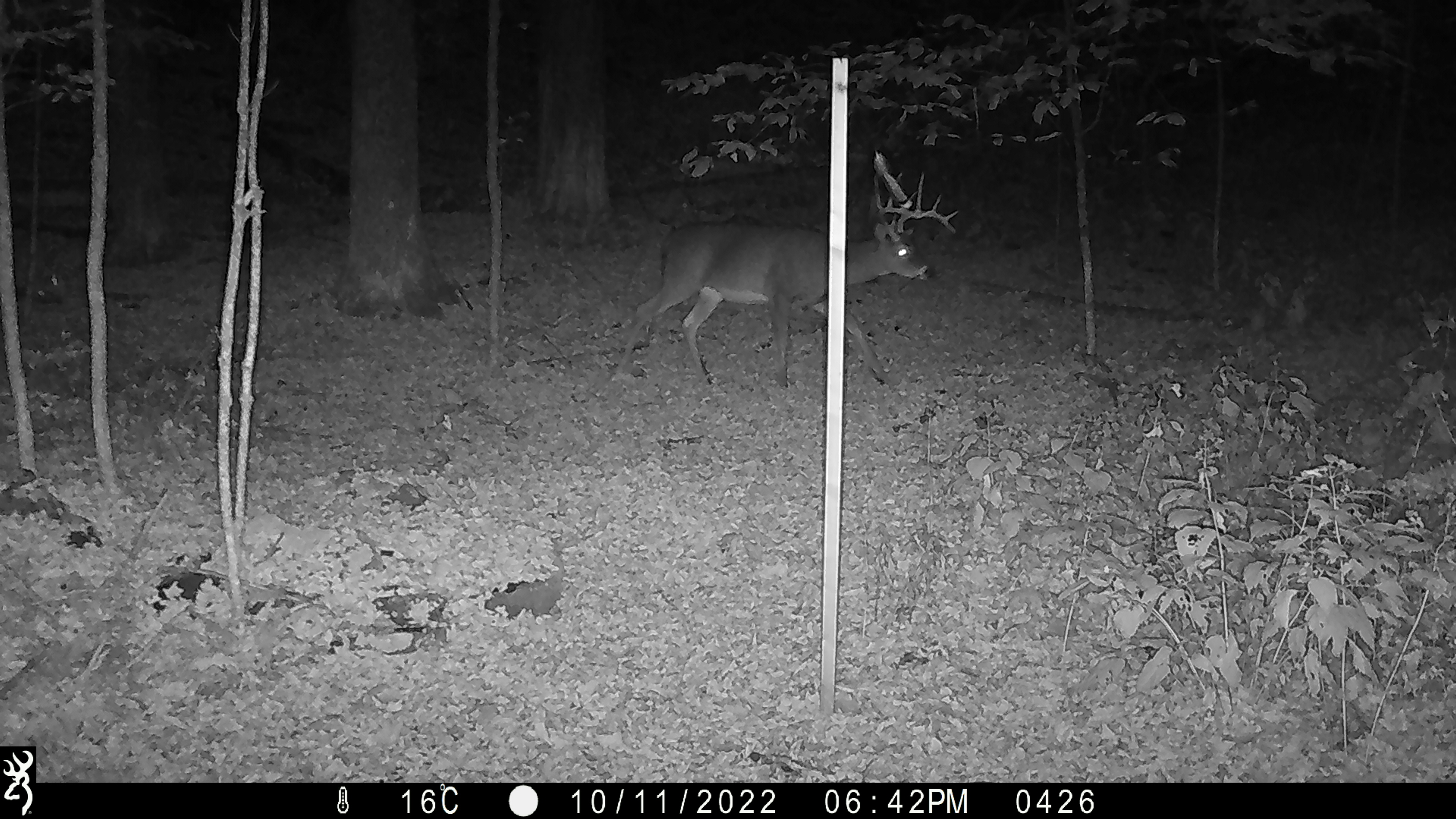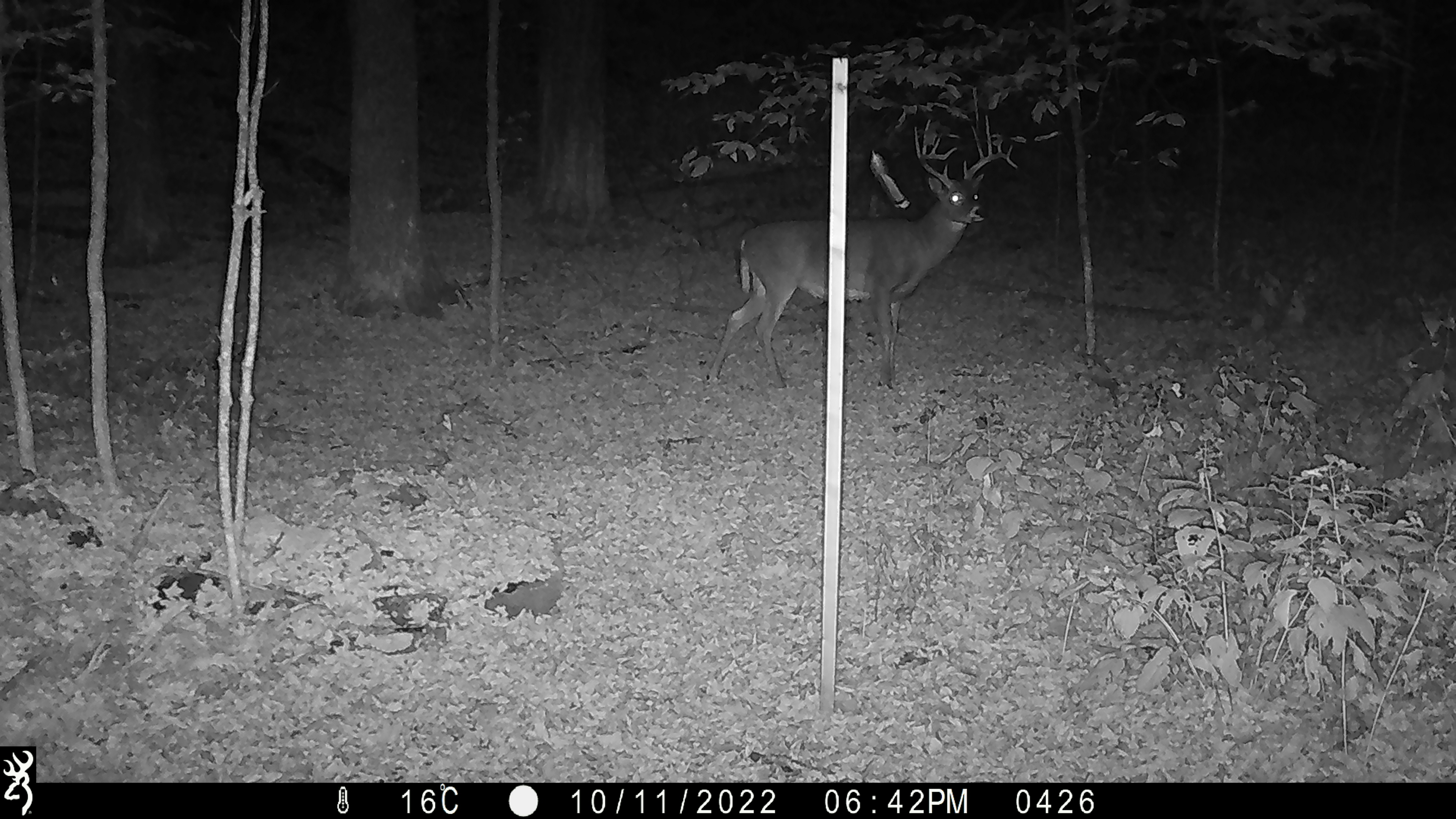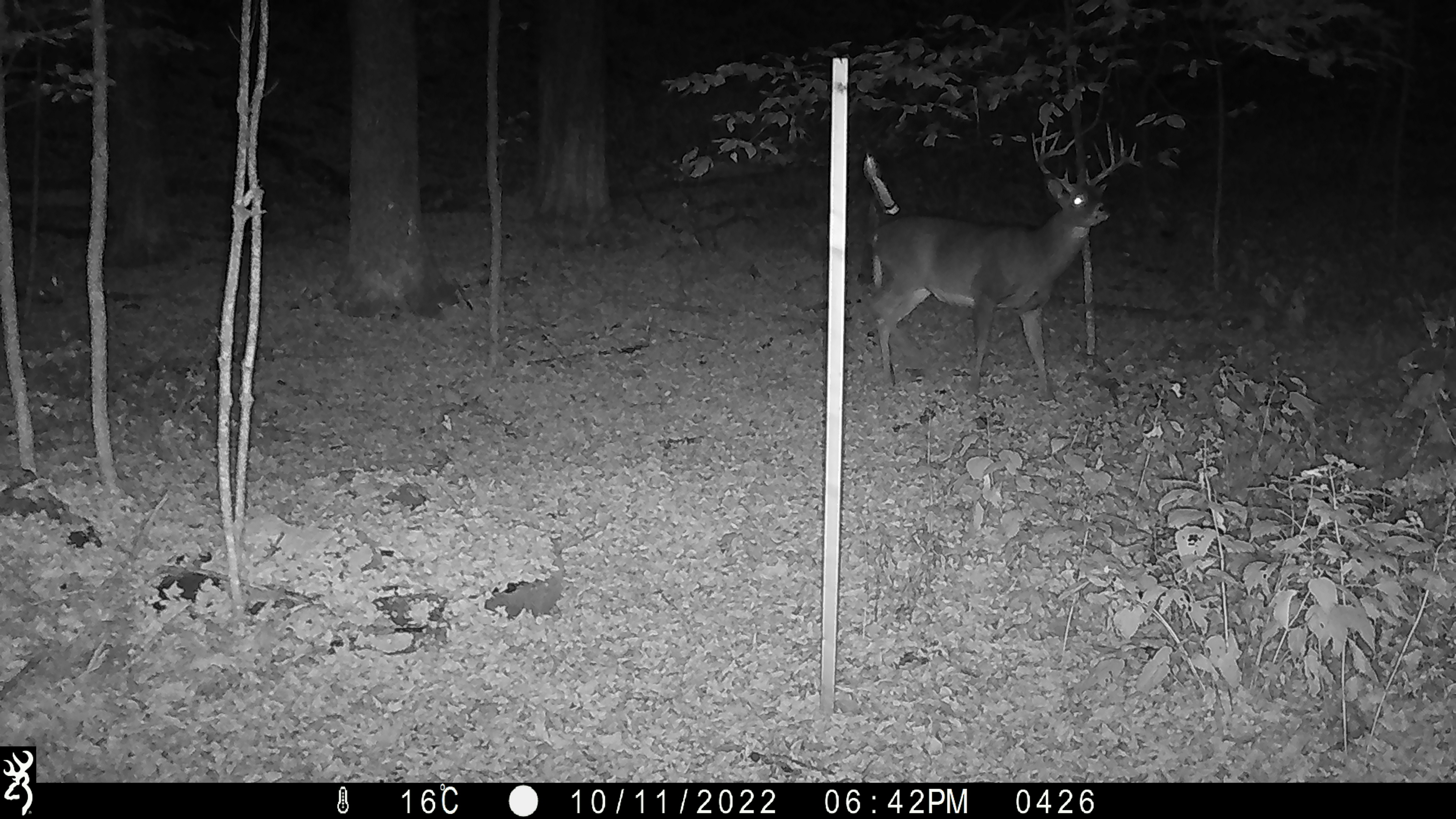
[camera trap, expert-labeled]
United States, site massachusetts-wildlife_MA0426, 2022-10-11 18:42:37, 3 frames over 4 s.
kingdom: Animalia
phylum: Chordata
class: Mammalia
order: Artiodactyla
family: Cervidae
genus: Odocoileus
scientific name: Odocoileus virginianus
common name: white-tailed deer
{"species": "white-tailed deer (Odocoileus virginianus)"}